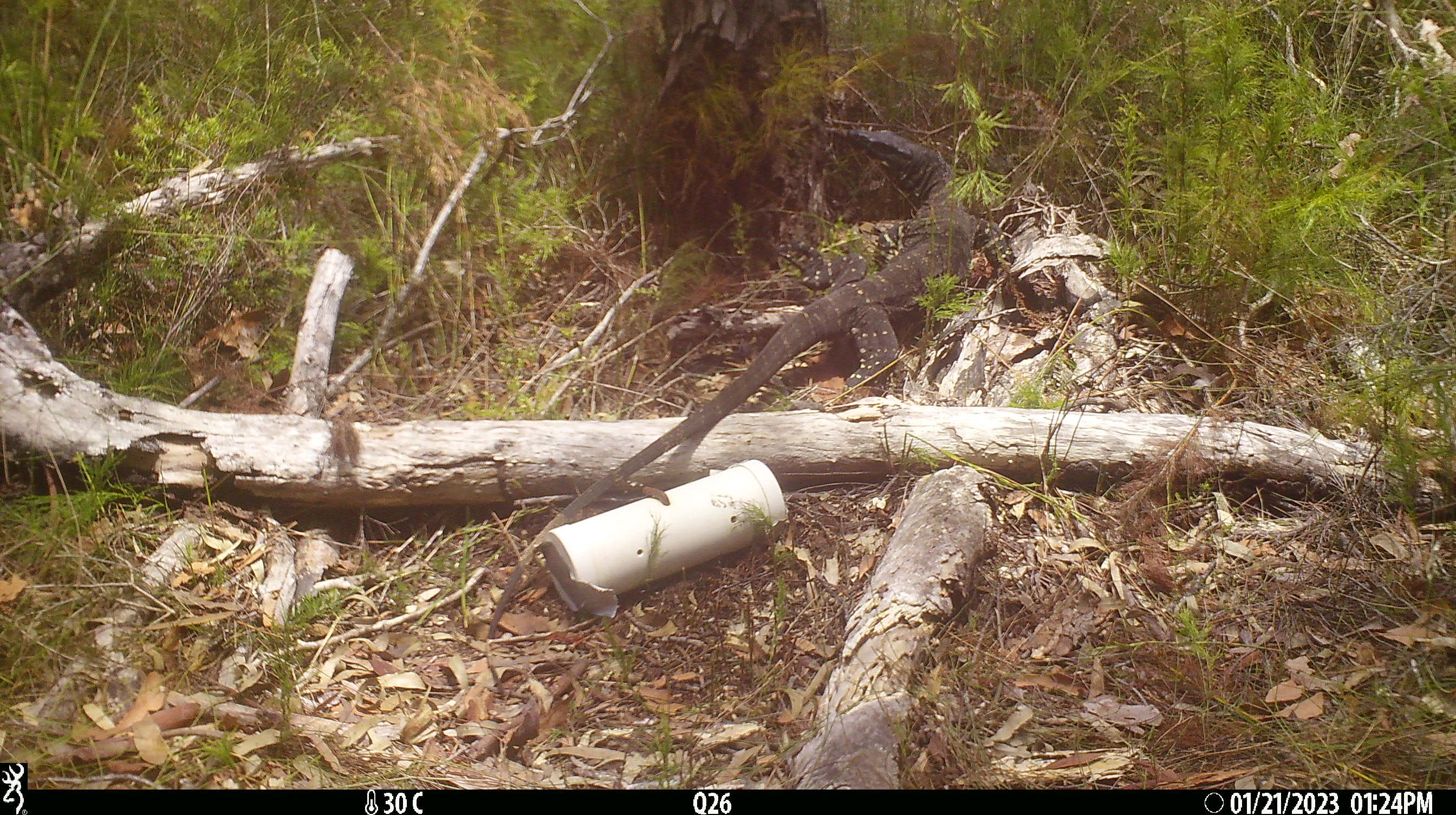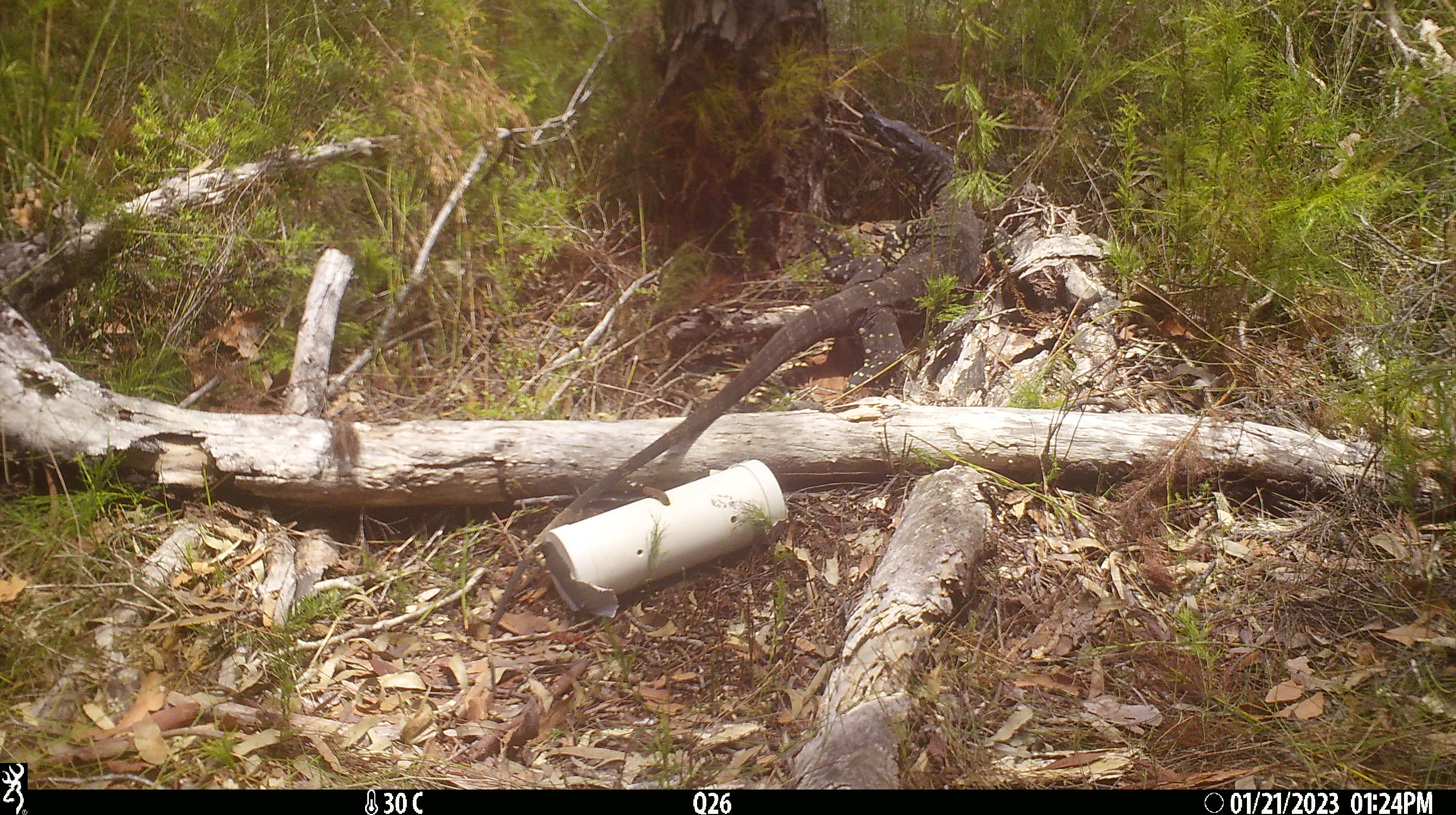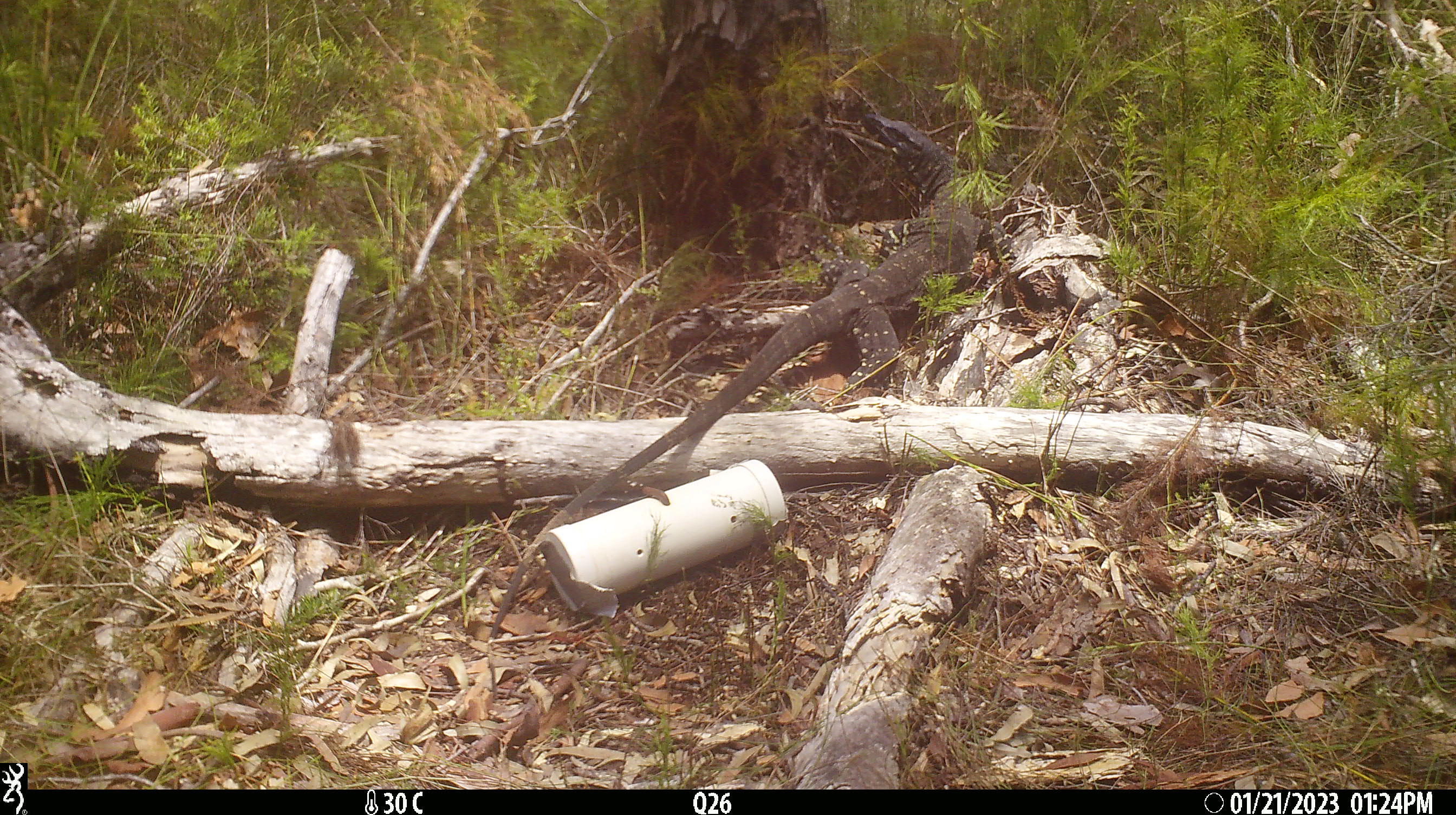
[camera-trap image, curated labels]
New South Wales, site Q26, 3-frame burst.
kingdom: Animalia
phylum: Chordata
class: Reptilia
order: Squamata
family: Varanidae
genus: Varanus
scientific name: Varanus varius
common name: lace monitor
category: goanna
Goanna (lace monitor) (Varanus varius).